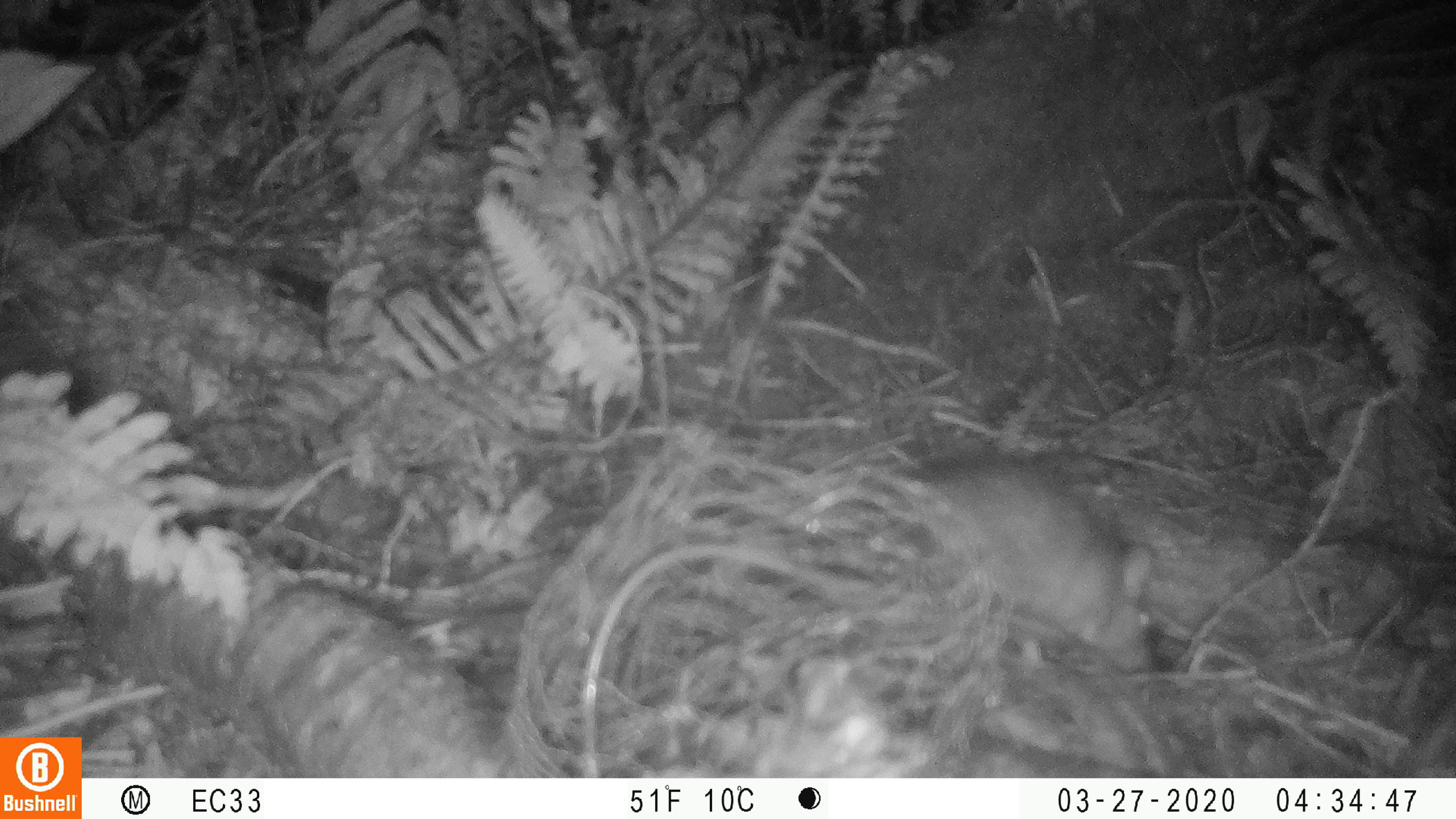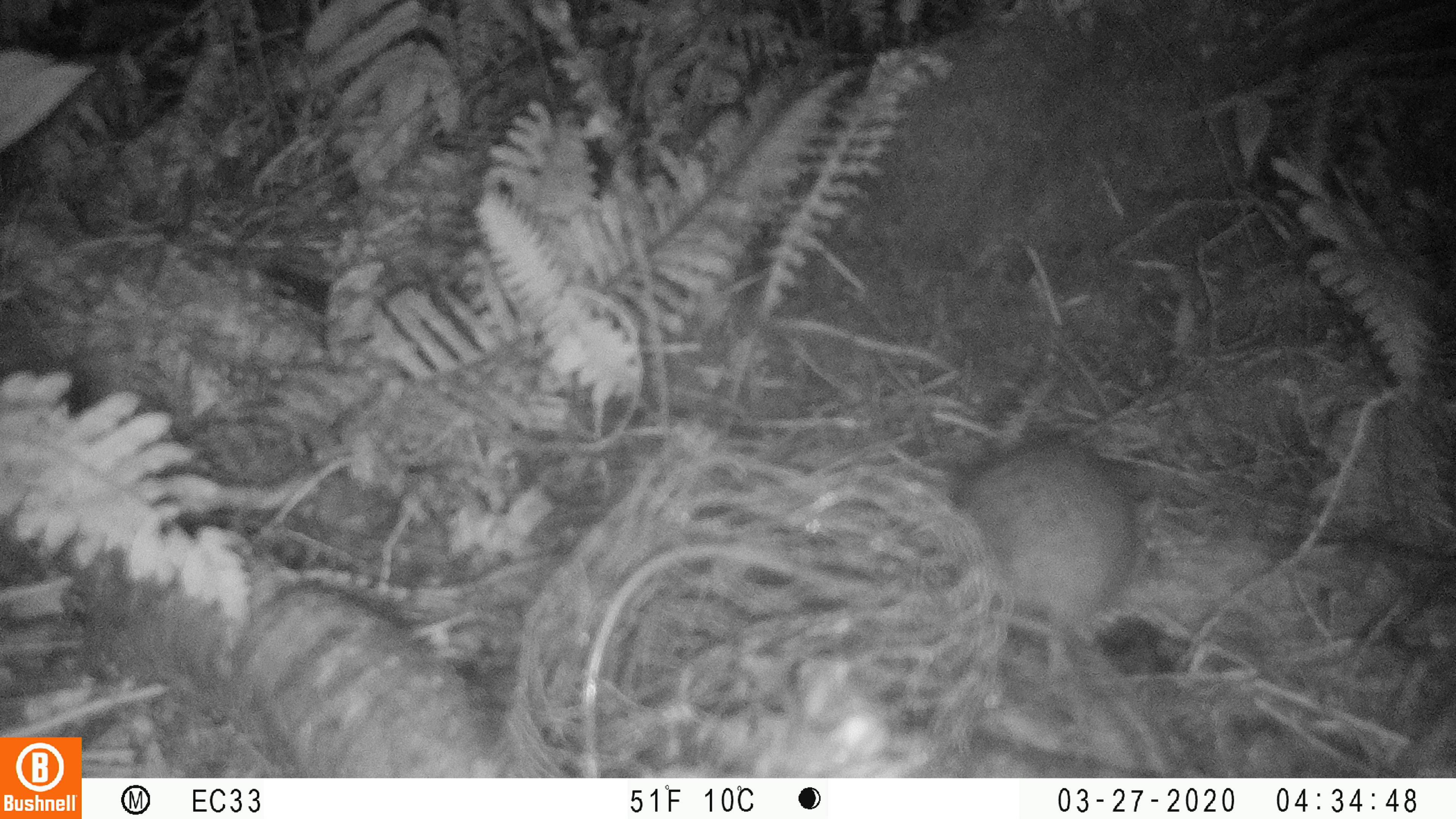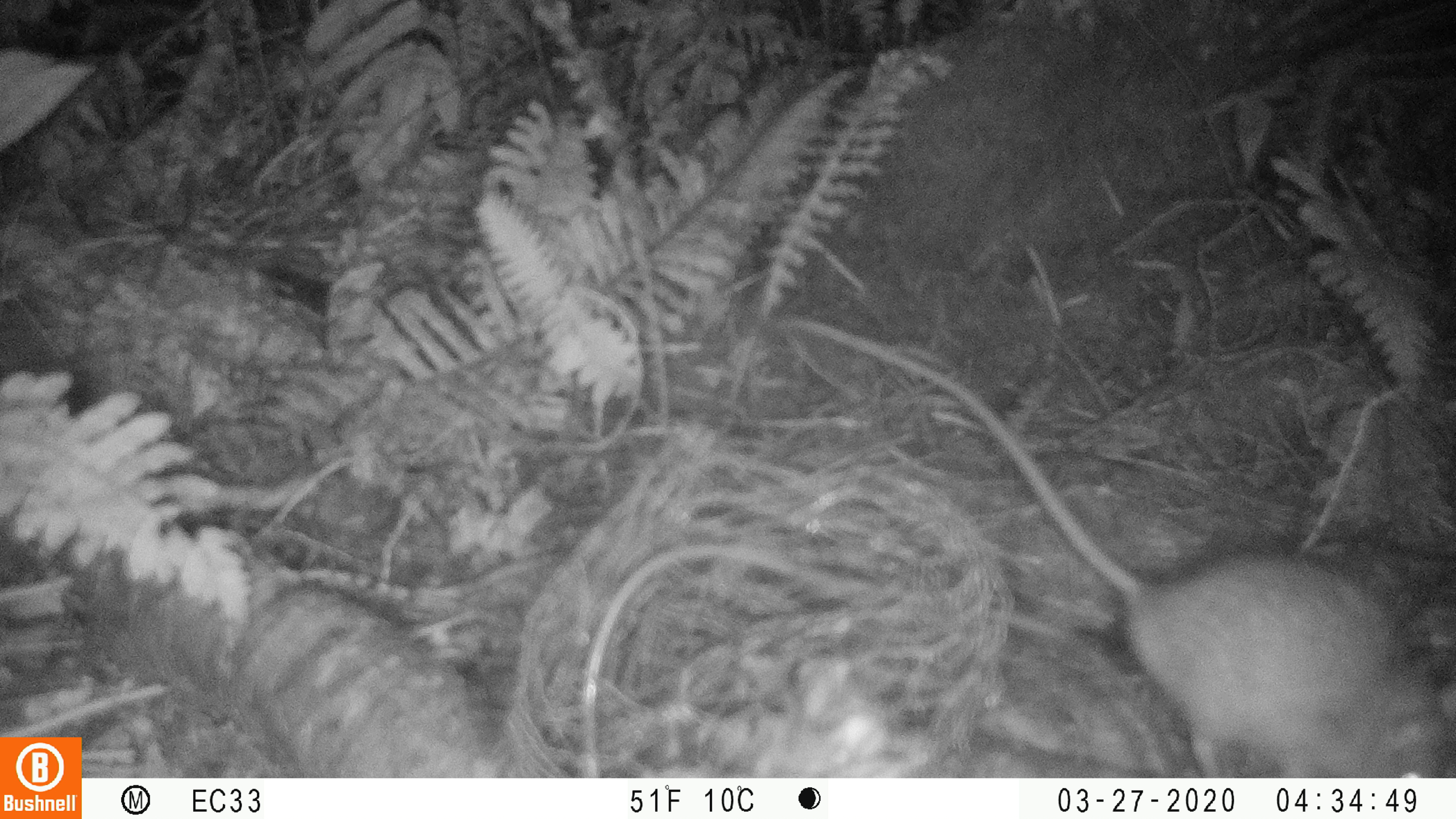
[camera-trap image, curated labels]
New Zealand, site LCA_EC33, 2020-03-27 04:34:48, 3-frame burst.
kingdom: Animalia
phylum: Chordata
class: Mammalia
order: Rodentia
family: Muridae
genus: Rattus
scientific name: Rattus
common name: rat